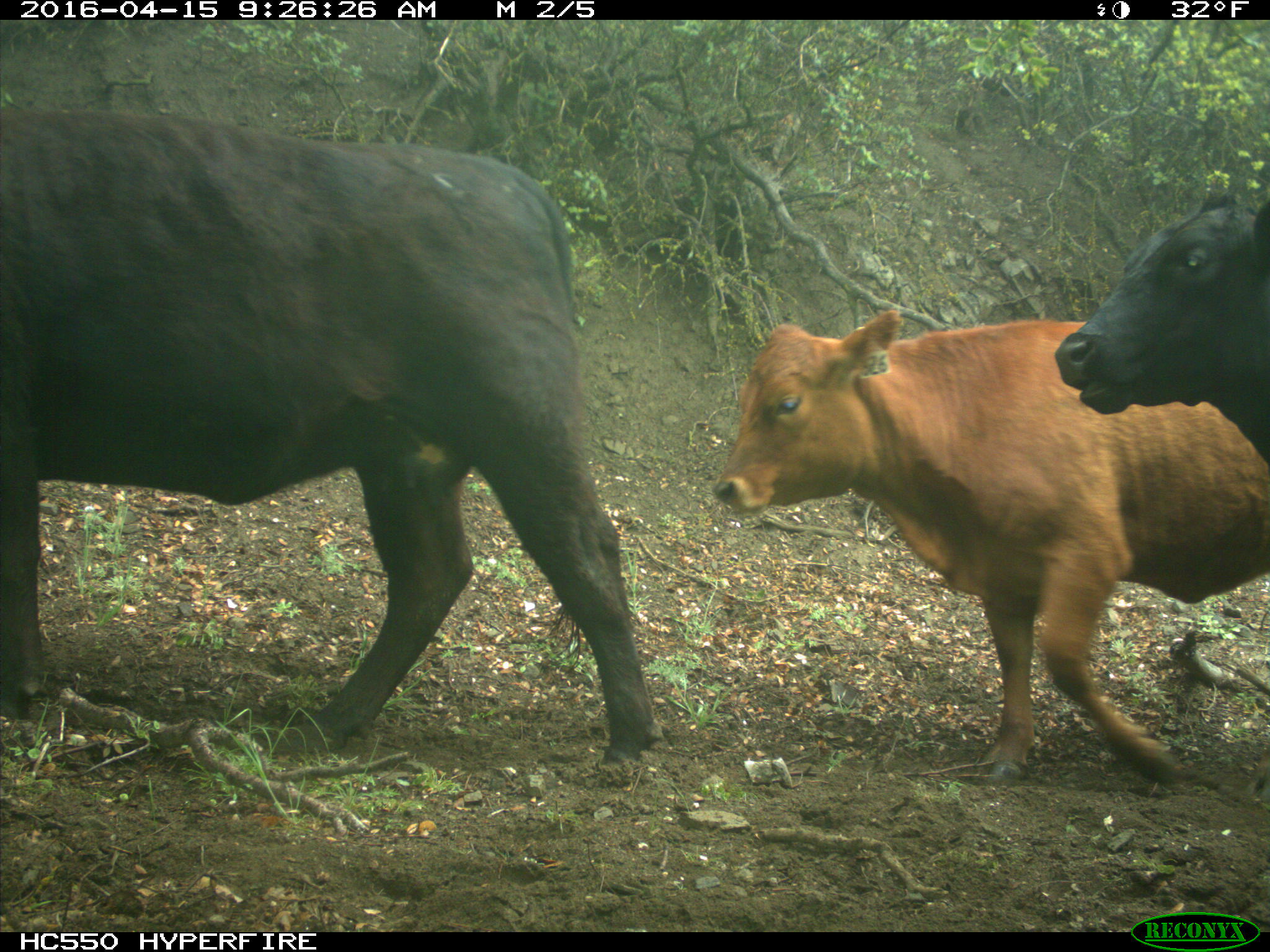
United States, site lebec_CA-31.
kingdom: Animalia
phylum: Chordata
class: Mammalia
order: Artiodactyla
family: Bovidae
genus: Bos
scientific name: Bos taurus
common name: domestic cow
Bos taurus (domestic cow).